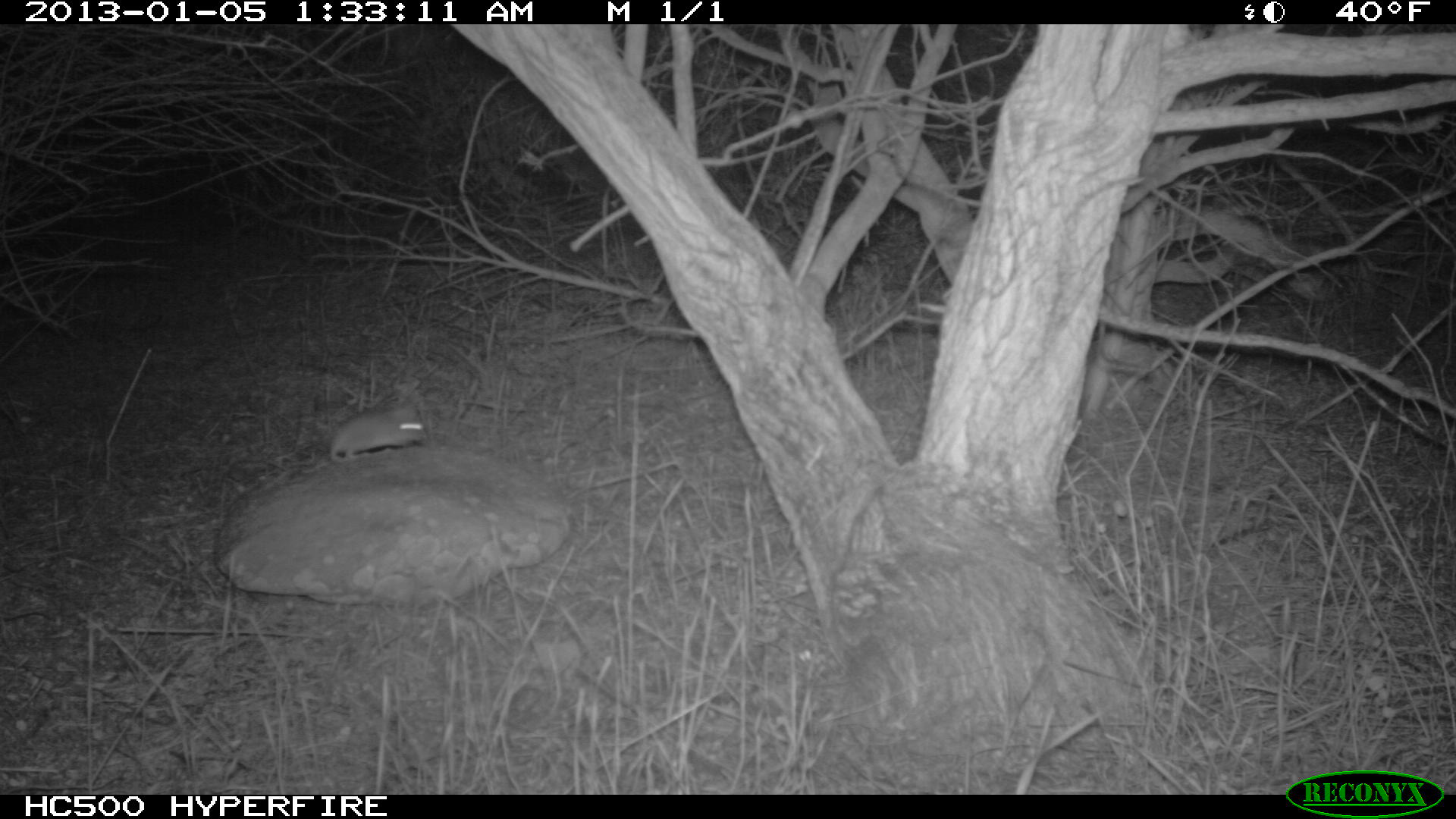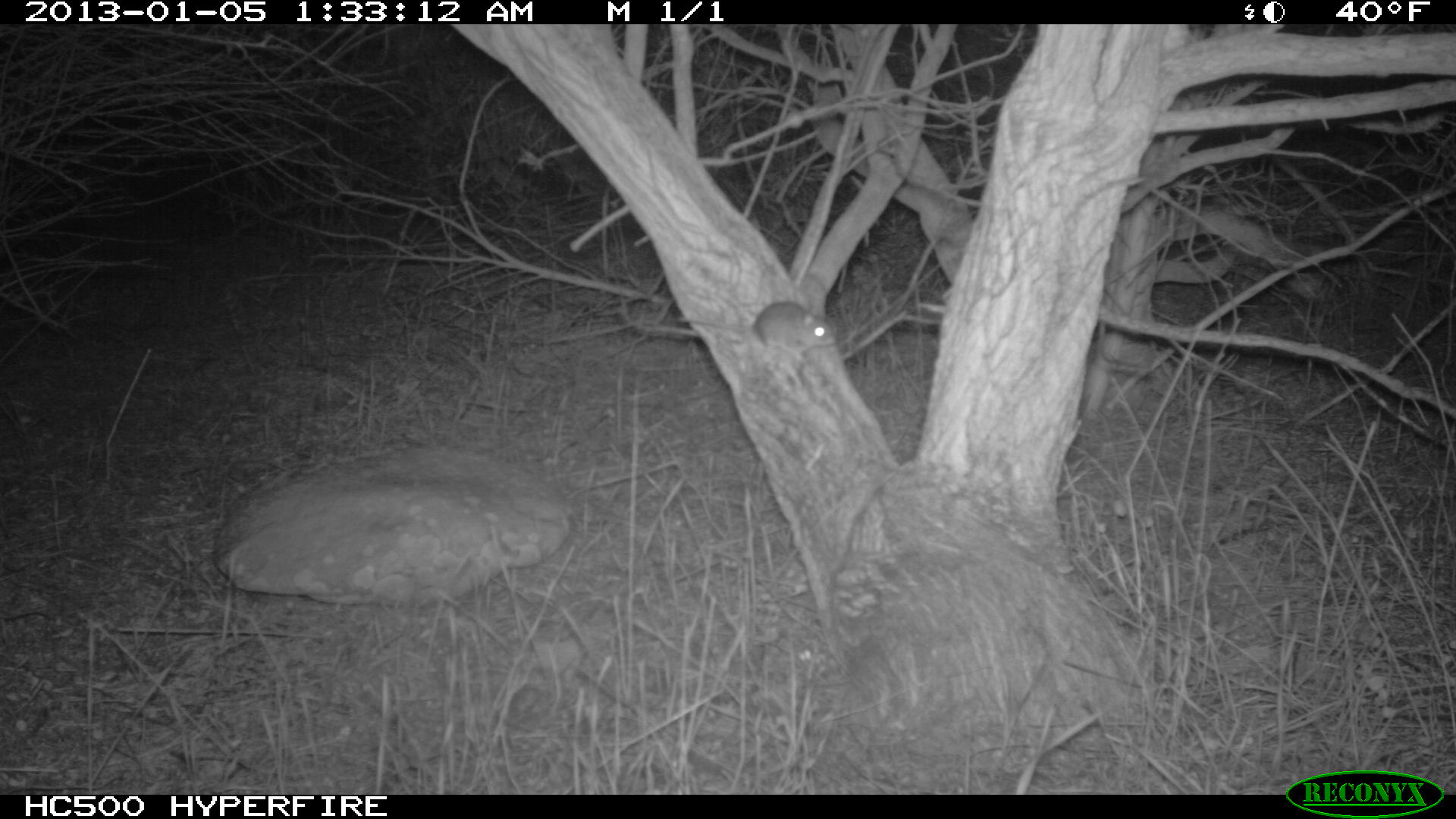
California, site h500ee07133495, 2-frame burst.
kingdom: Animalia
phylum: Chordata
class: Mammalia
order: Rodentia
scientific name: Rodentia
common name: rodent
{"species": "rodent (Rodentia)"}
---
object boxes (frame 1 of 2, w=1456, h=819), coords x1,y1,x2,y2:
rodent: 329,403,428,463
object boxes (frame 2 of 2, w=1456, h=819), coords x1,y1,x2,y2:
rodent: 678,300,836,358